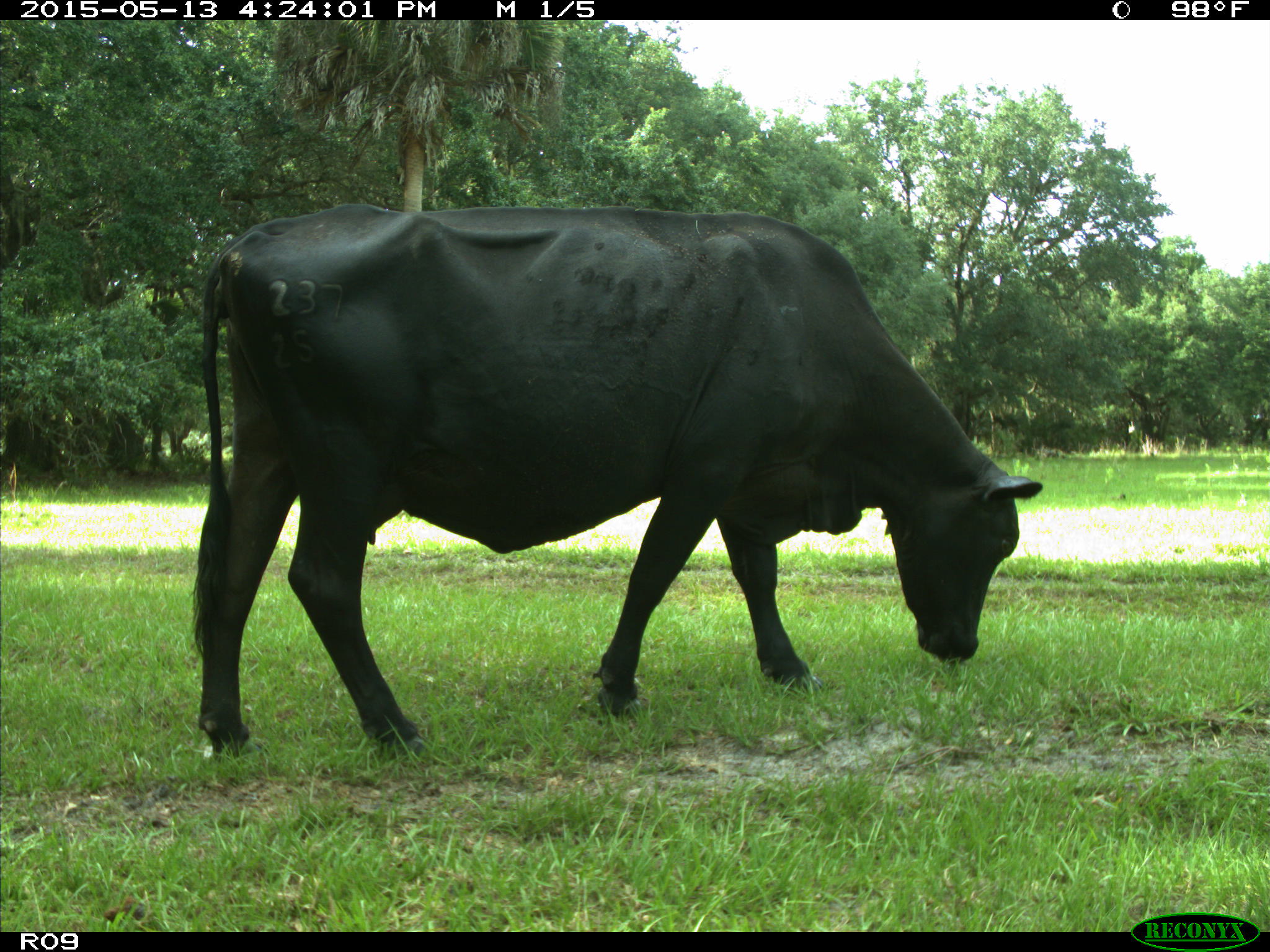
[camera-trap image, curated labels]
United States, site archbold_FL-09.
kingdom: Animalia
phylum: Chordata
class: Mammalia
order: Artiodactyla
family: Bovidae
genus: Bos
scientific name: Bos taurus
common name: domestic cow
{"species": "Bos taurus (domestic cow)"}